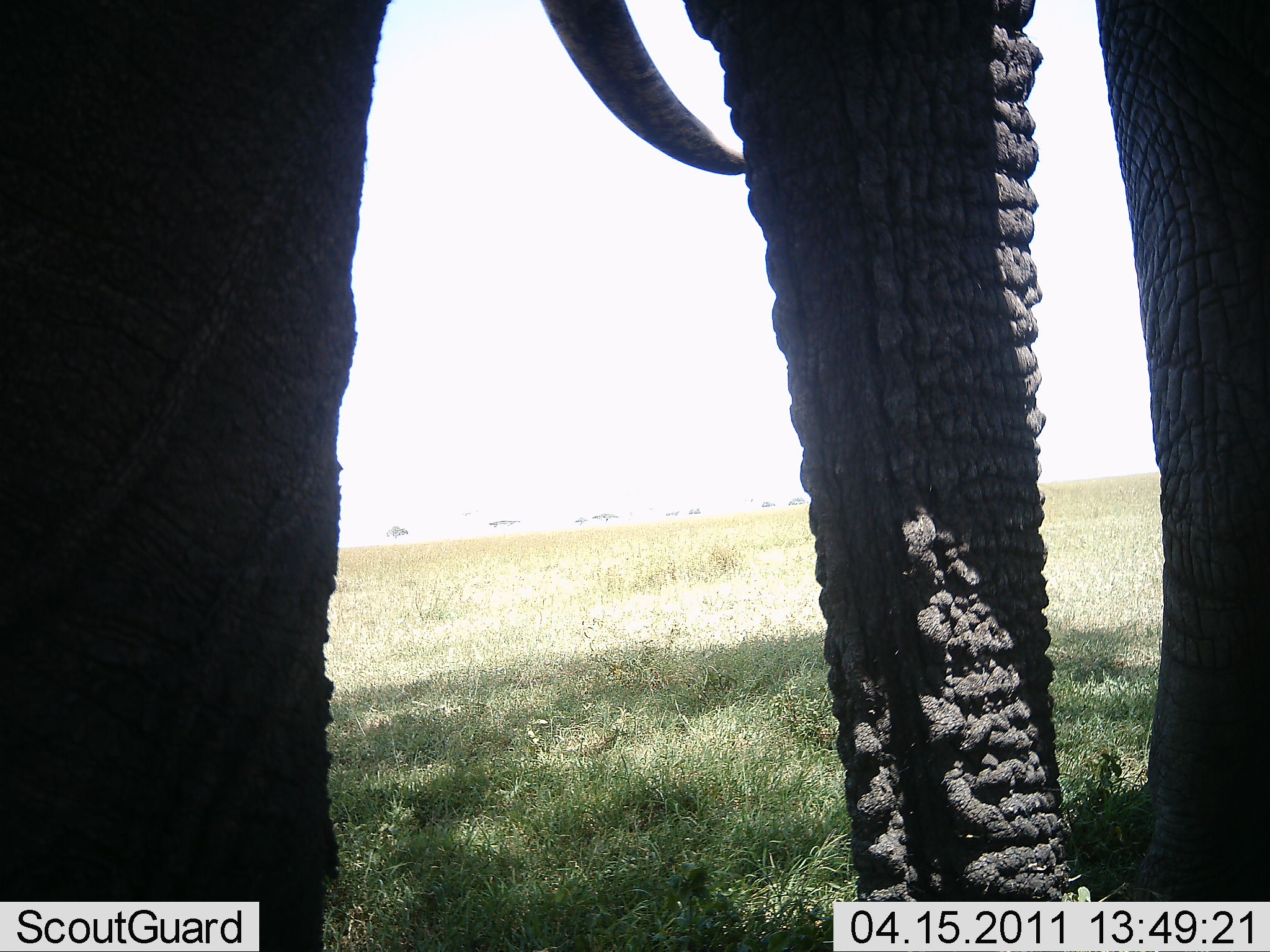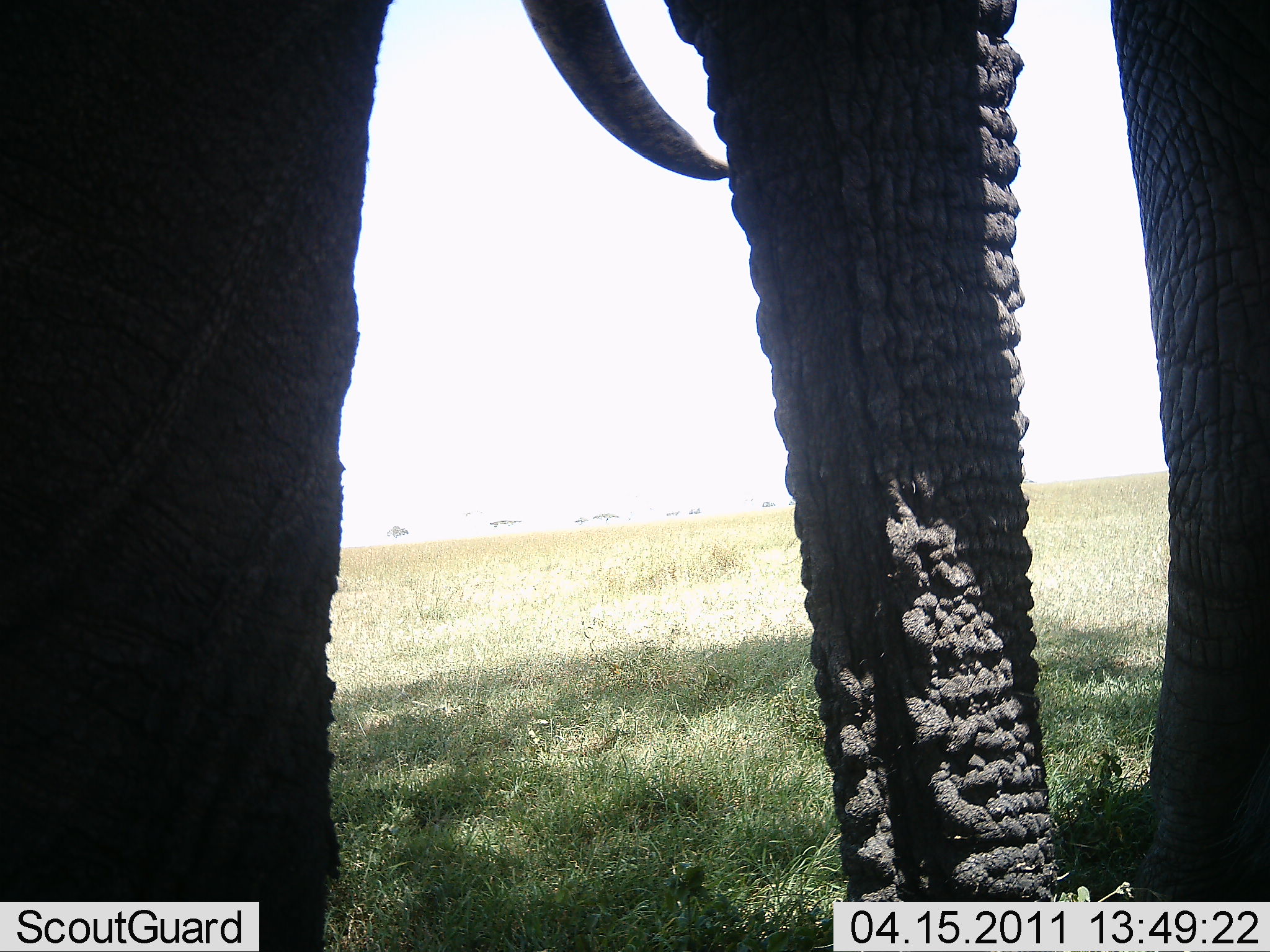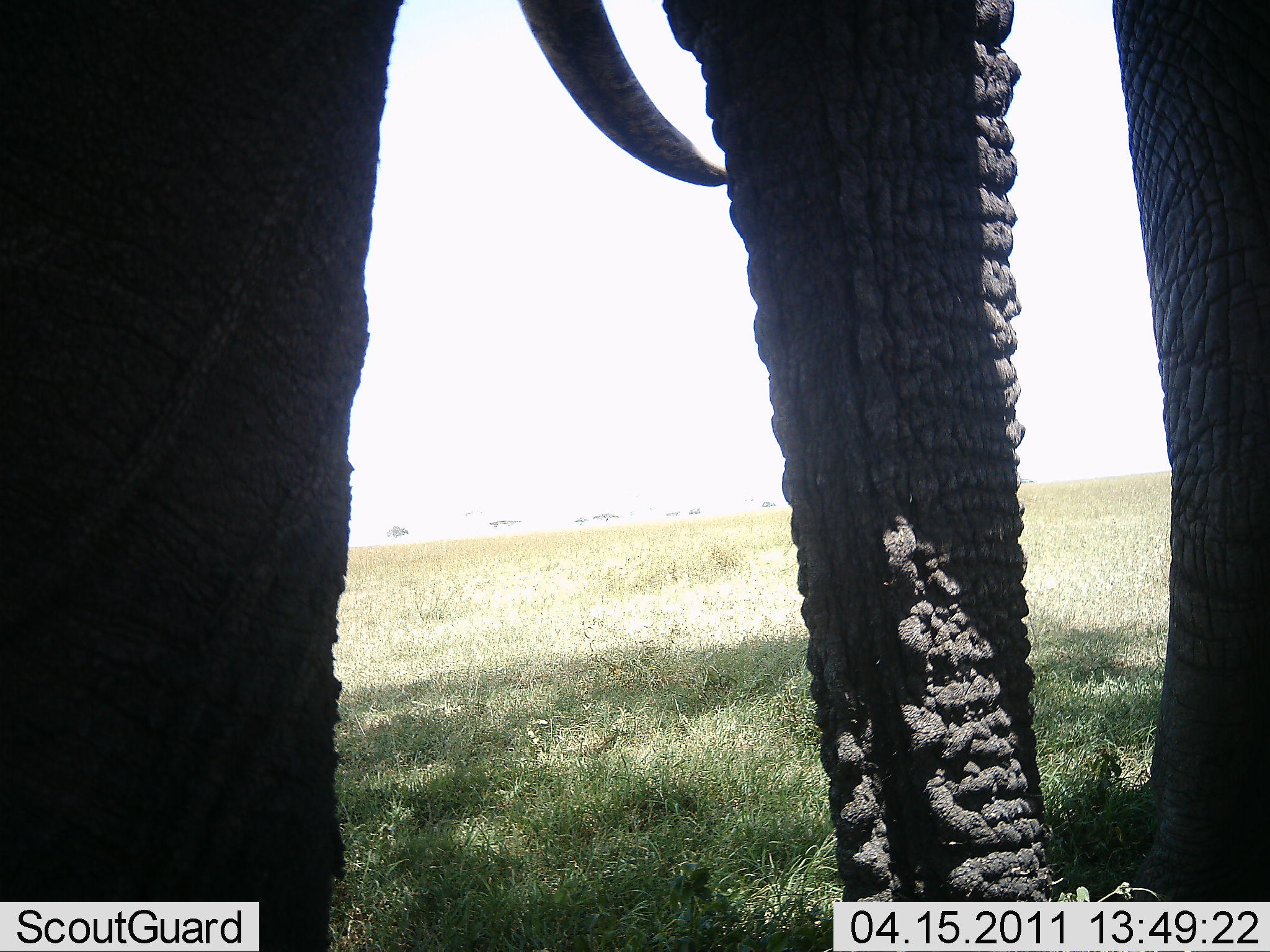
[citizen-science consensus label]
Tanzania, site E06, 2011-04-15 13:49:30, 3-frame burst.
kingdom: Animalia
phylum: Chordata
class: Mammalia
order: Proboscidea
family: Elephantidae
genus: Loxodonta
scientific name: Loxodonta africana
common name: african bush elephant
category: elephant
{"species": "elephant (african bush elephant) (Loxodonta africana)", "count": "1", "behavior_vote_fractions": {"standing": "92%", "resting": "0%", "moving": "0%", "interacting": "8%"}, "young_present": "0%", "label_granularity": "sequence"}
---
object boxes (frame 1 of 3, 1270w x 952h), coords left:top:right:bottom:
animal: 0:0:1270:951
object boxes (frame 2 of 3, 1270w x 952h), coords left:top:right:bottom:
animal: 1:0:1270:951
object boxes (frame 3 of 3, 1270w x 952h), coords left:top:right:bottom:
animal: 1:1:1269:952